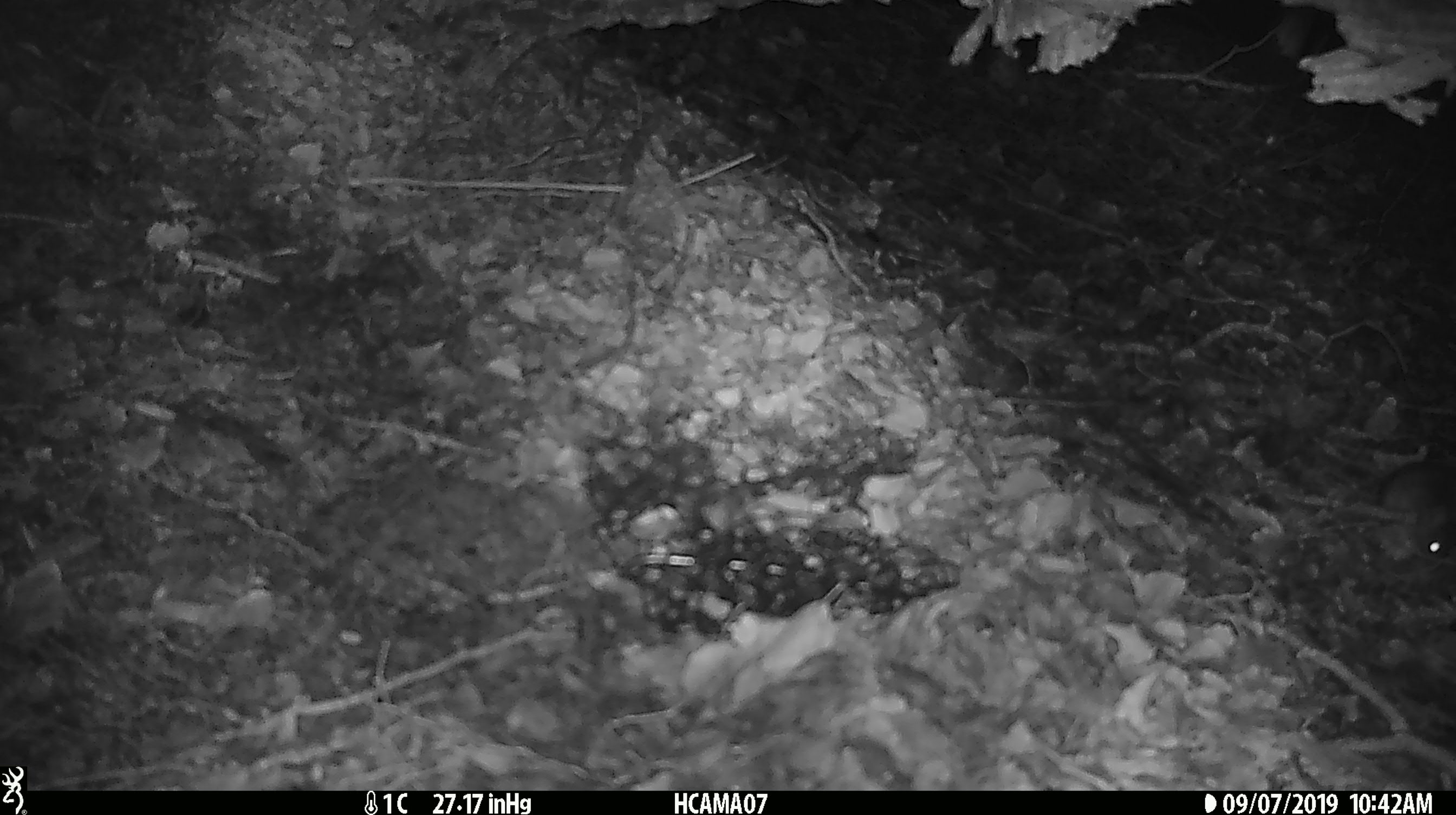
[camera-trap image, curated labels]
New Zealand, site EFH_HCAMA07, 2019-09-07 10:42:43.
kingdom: Animalia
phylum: Chordata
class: Mammalia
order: Rodentia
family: Muridae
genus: Mus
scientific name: Mus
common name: mouse